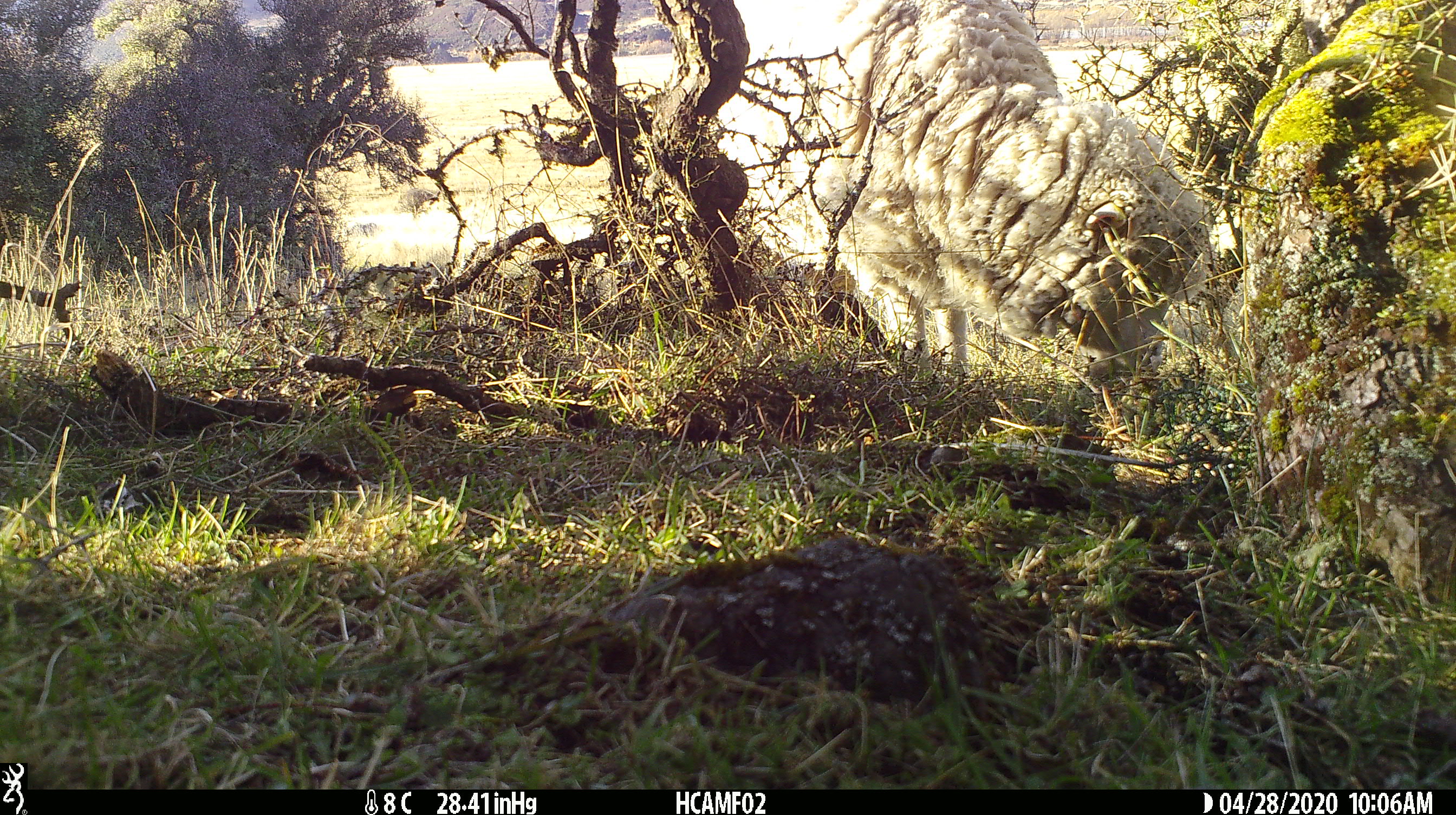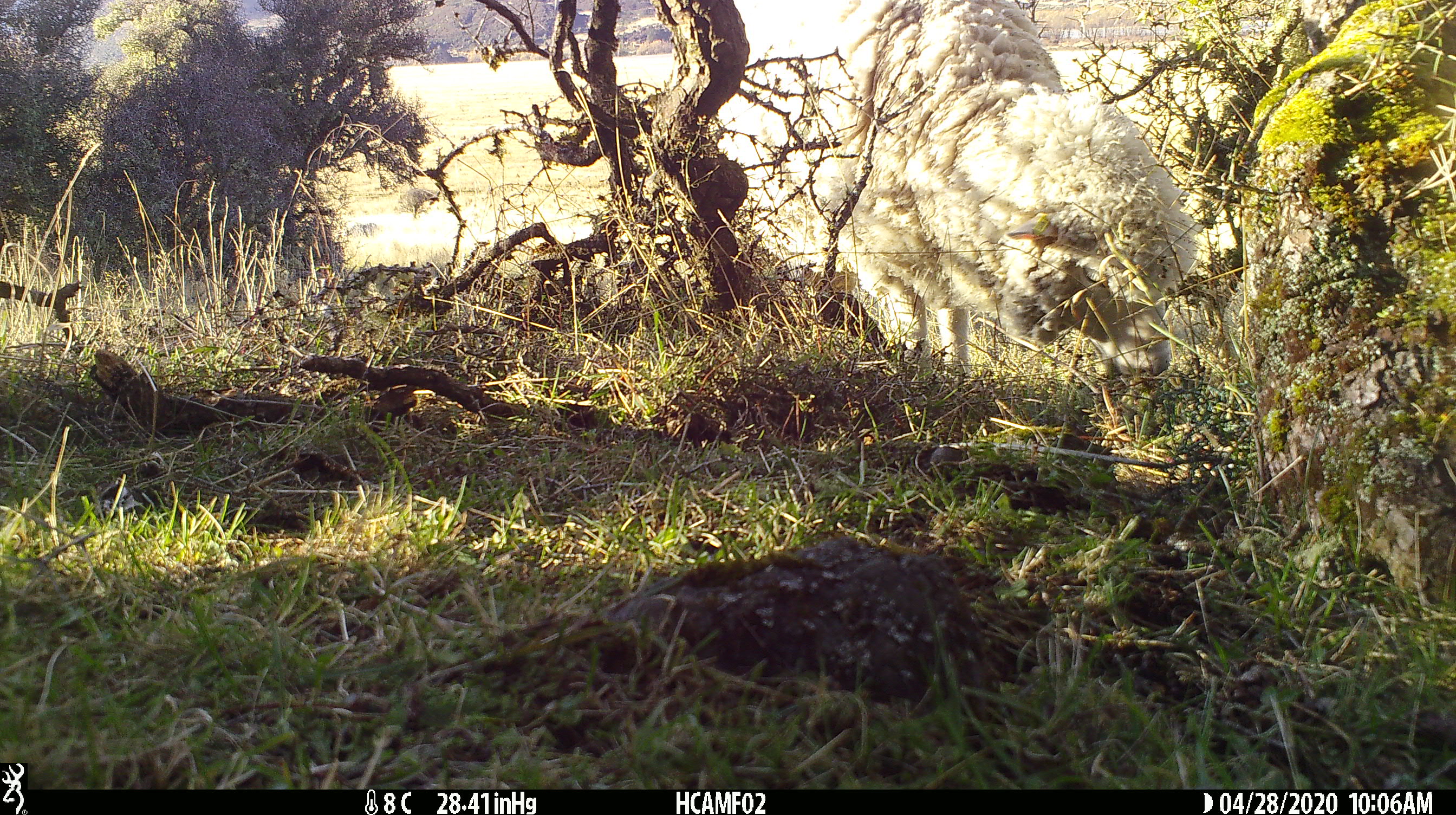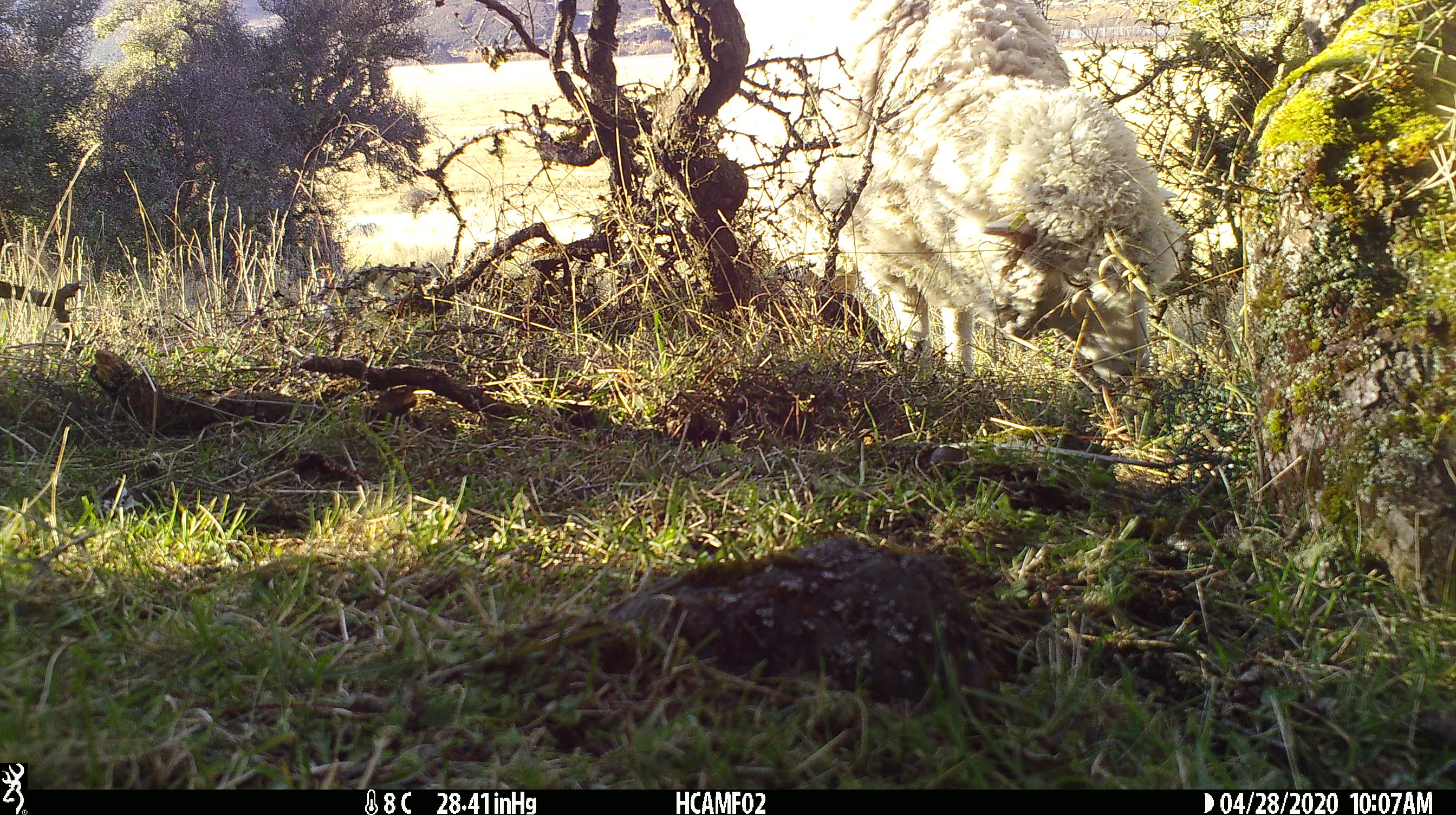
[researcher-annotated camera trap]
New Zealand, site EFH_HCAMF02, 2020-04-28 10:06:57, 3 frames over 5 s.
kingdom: Animalia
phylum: Chordata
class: Mammalia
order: Artiodactyla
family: Bovidae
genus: Ovis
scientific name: Ovis aries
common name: domestic sheep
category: sheep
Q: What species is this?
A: Sheep (domestic sheep) (Ovis aries).